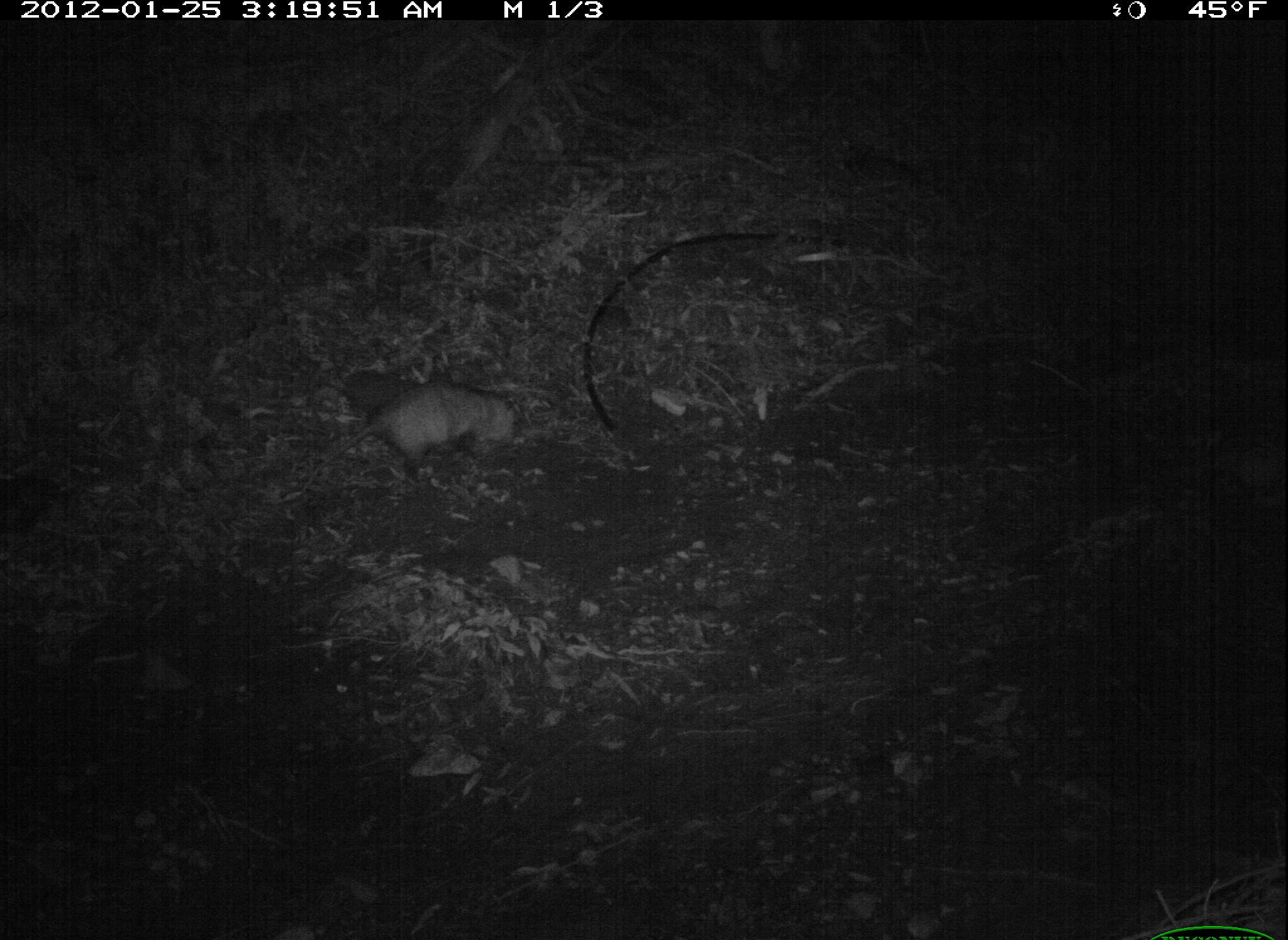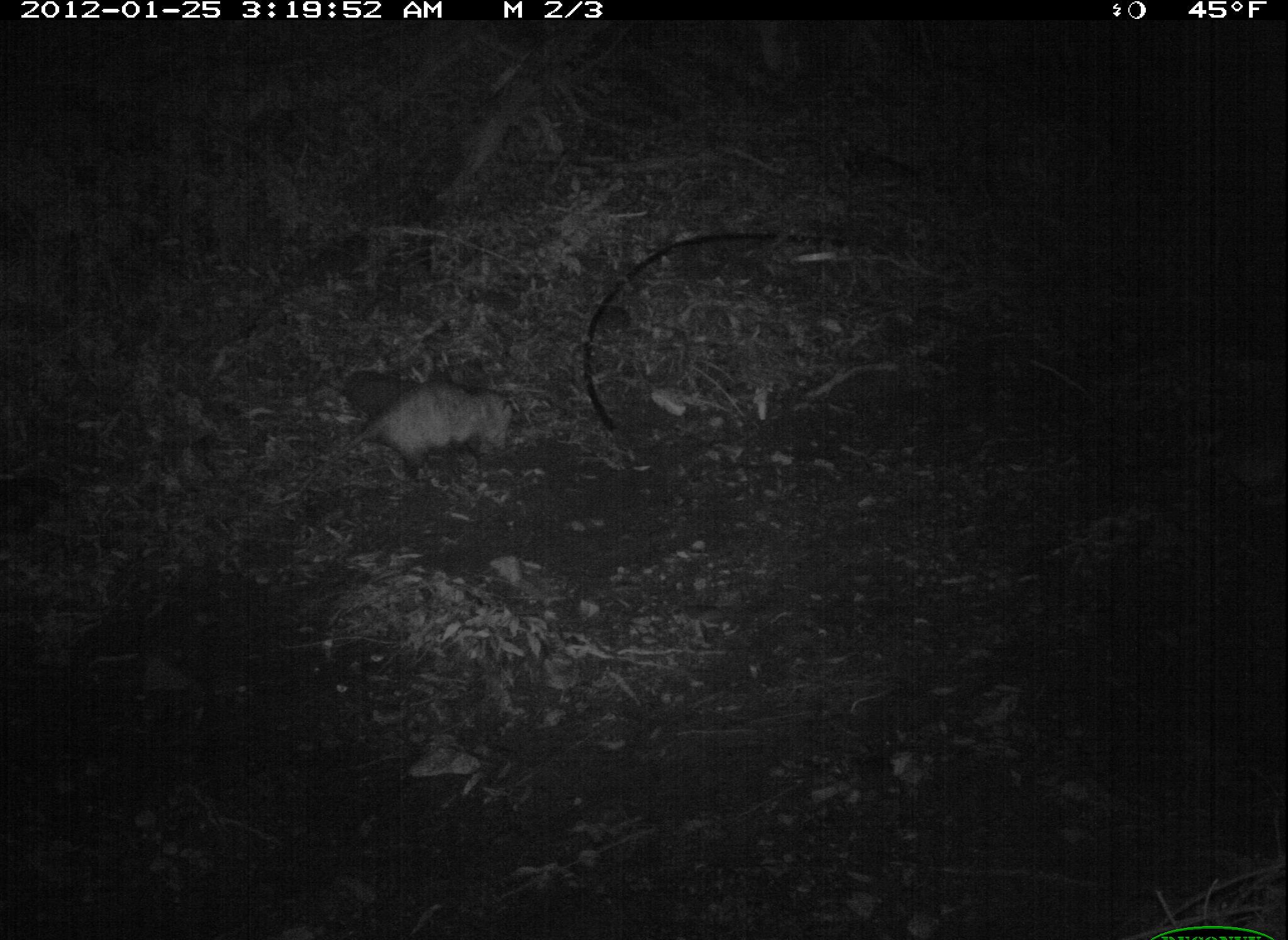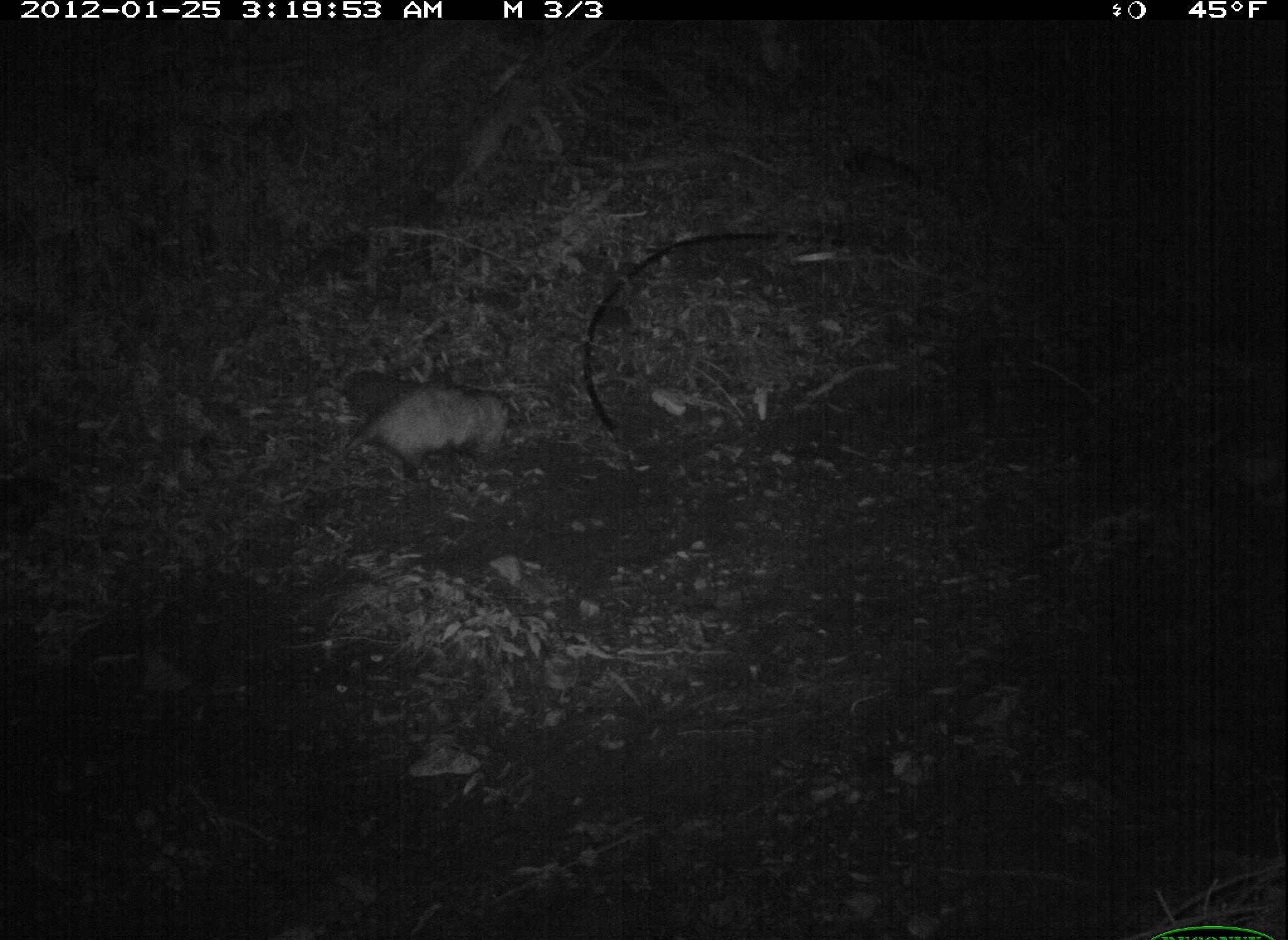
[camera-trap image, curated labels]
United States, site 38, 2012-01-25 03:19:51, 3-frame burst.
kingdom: Animalia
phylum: Chordata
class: Mammalia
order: Didelphimorphia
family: Didelphidae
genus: Didelphis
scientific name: Didelphis virginiana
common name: virginia opossum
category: opossum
Opossum (virginia opossum) (Didelphis virginiana).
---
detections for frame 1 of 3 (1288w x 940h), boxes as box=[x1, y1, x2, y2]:
opossum: box=[291, 372, 536, 490]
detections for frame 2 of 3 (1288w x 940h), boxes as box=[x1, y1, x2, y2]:
opossum: box=[274, 366, 531, 490]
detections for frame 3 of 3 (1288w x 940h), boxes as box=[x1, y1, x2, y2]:
opossum: box=[317, 377, 555, 475]